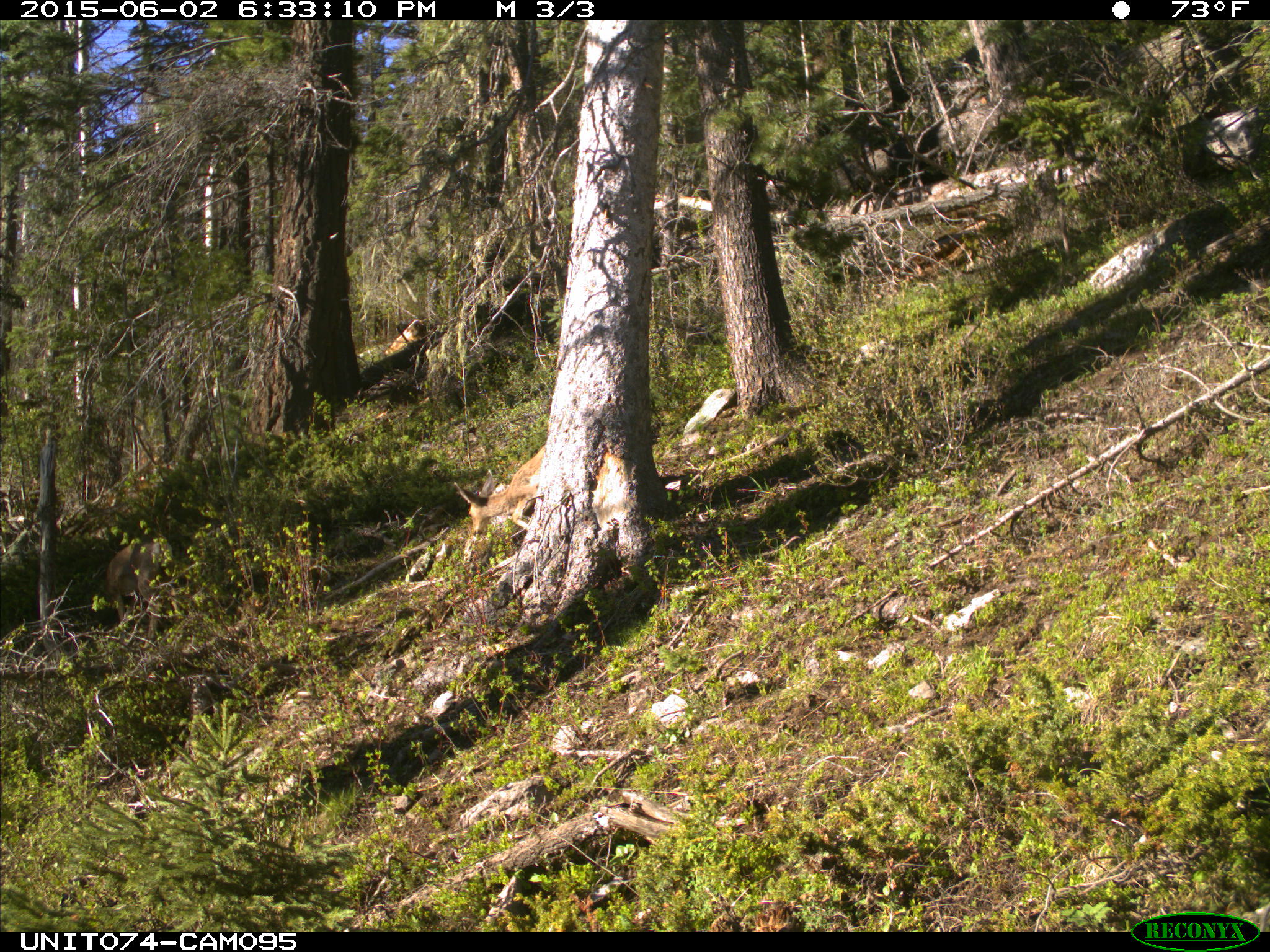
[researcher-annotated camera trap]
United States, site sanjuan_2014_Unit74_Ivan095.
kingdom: Animalia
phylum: Chordata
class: Mammalia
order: Artiodactyla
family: Cervidae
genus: Odocoileus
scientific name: Odocoileus hemionus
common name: mule deer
Odocoileus hemionus (mule deer).